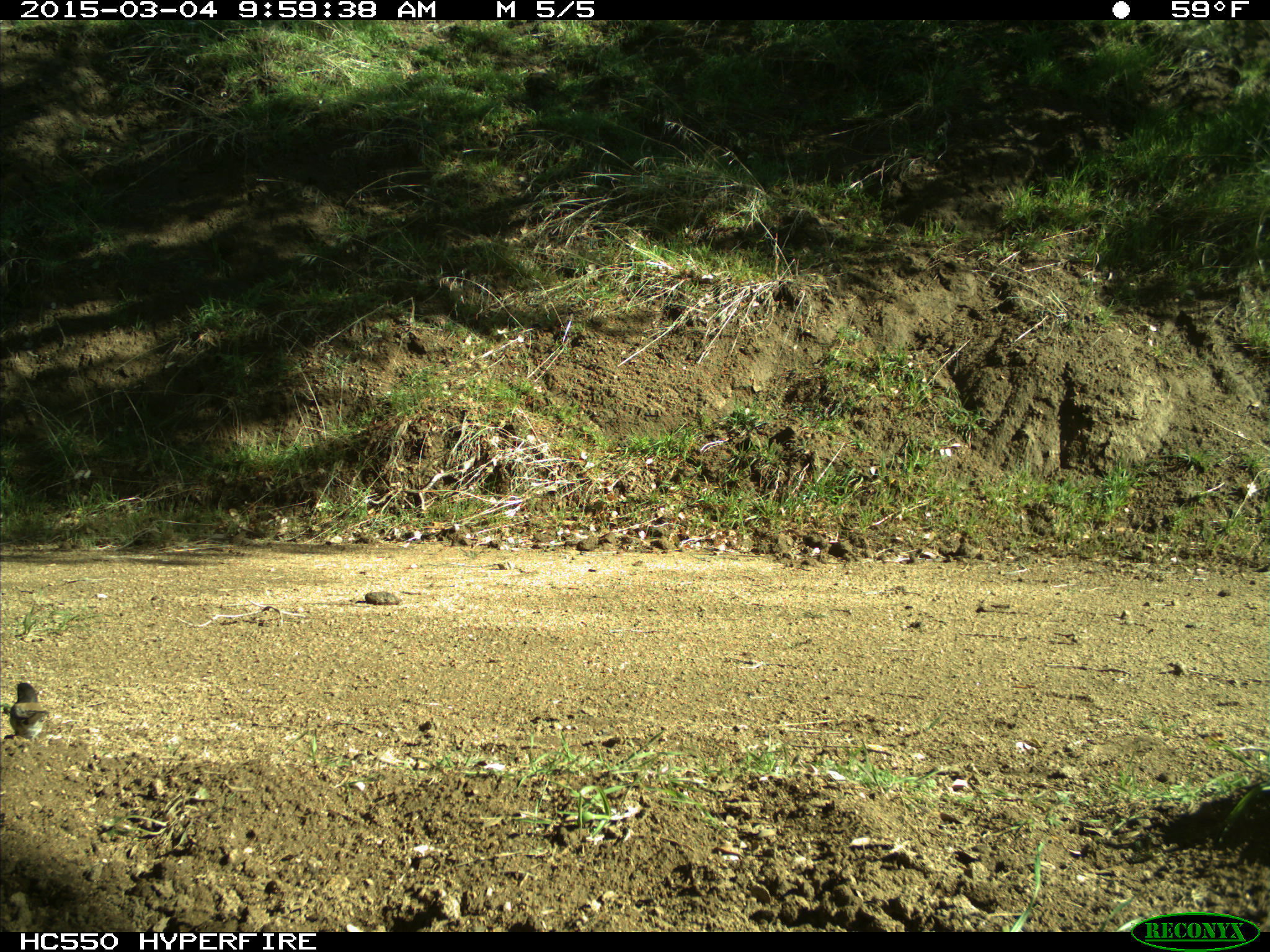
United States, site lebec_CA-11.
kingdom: Animalia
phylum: Chordata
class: Aves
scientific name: Aves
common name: birds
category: unidentified bird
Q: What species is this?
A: Unidentified bird (birds) (Aves).